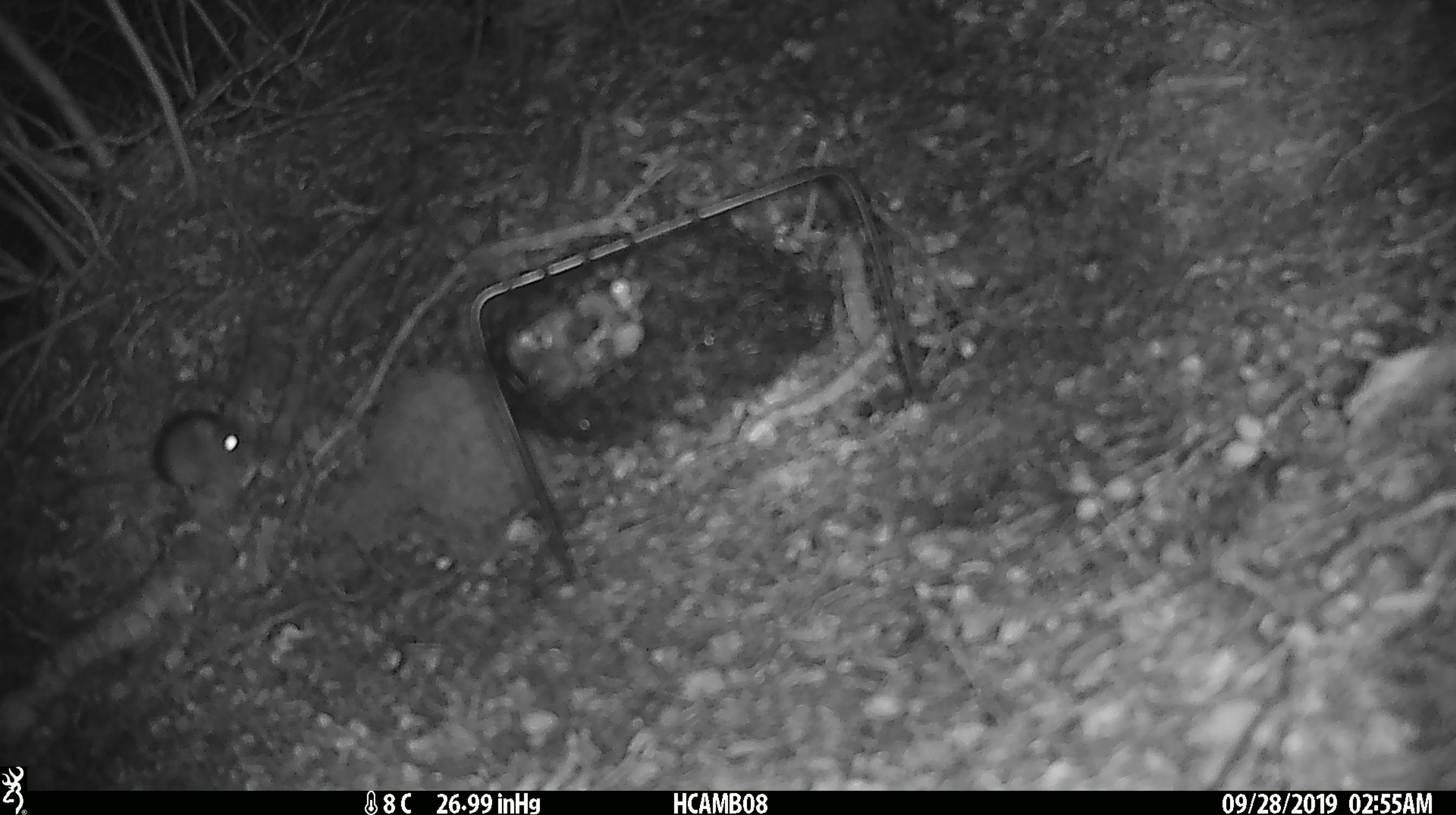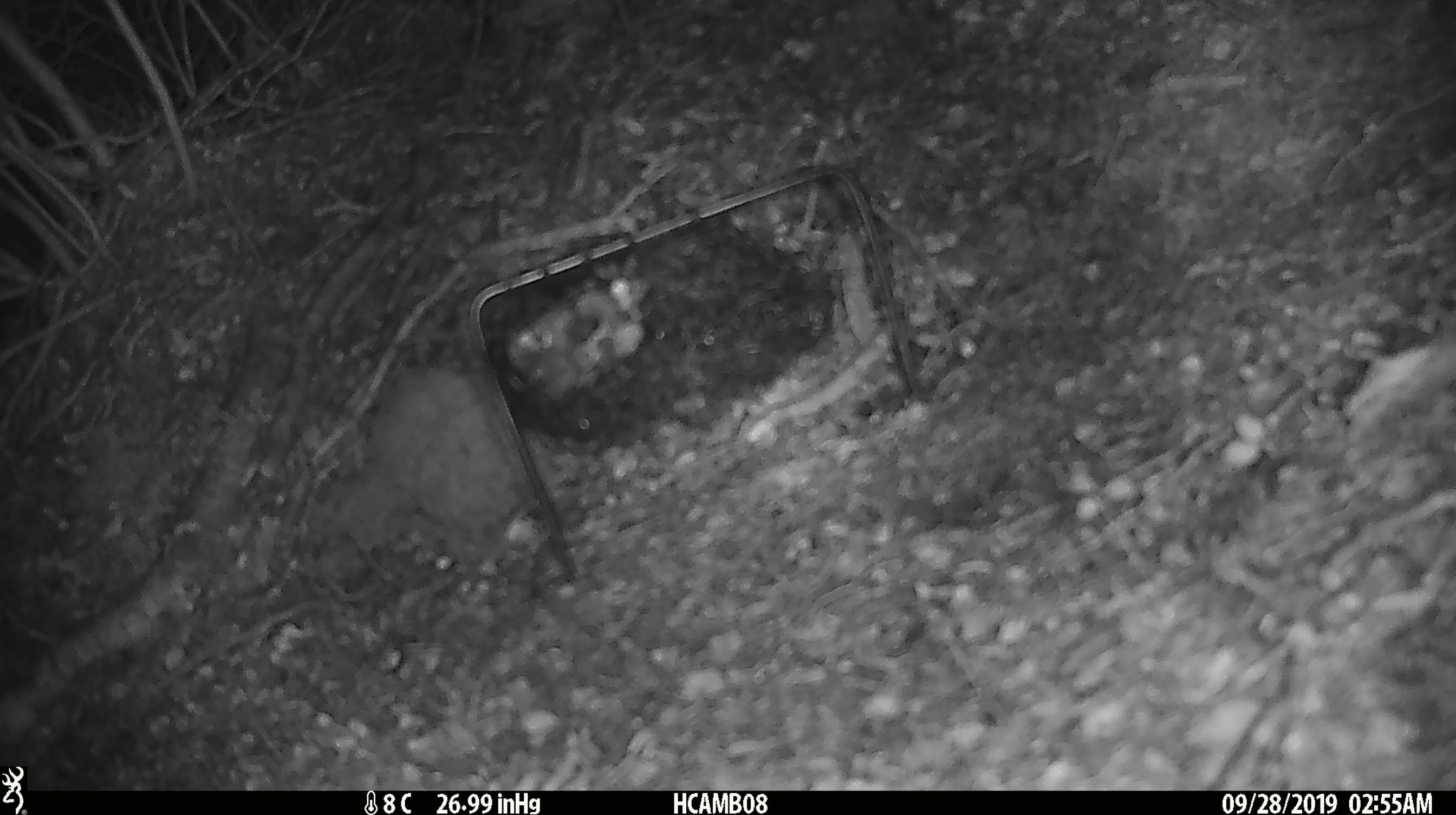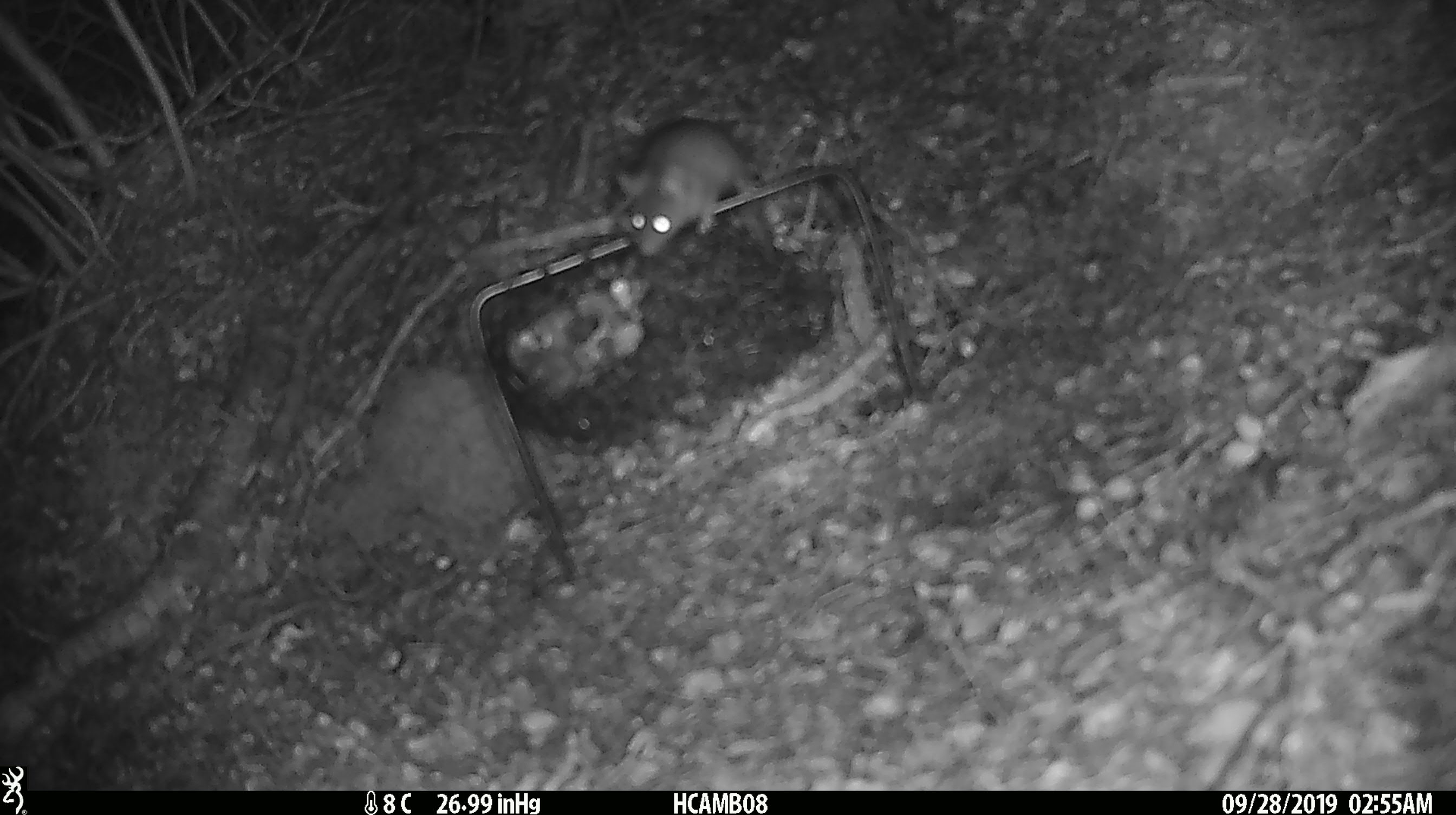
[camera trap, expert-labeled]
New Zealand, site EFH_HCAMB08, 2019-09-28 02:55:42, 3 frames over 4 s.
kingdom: Animalia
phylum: Chordata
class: Mammalia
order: Rodentia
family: Muridae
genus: Mus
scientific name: Mus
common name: mouse